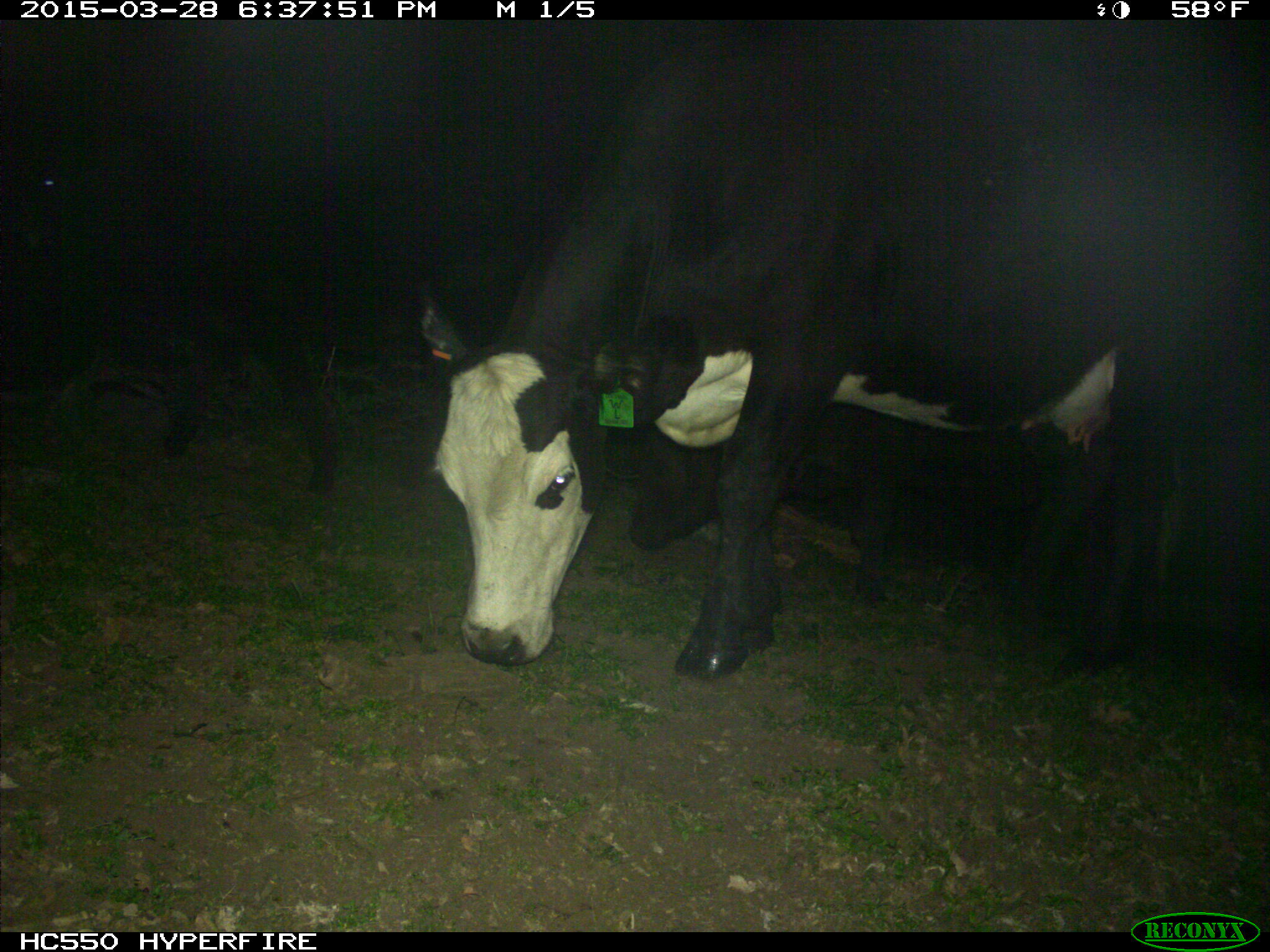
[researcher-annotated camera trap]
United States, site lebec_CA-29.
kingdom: Animalia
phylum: Chordata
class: Mammalia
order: Artiodactyla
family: Bovidae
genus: Bos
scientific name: Bos taurus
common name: domestic cow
Bos taurus (domestic cow).